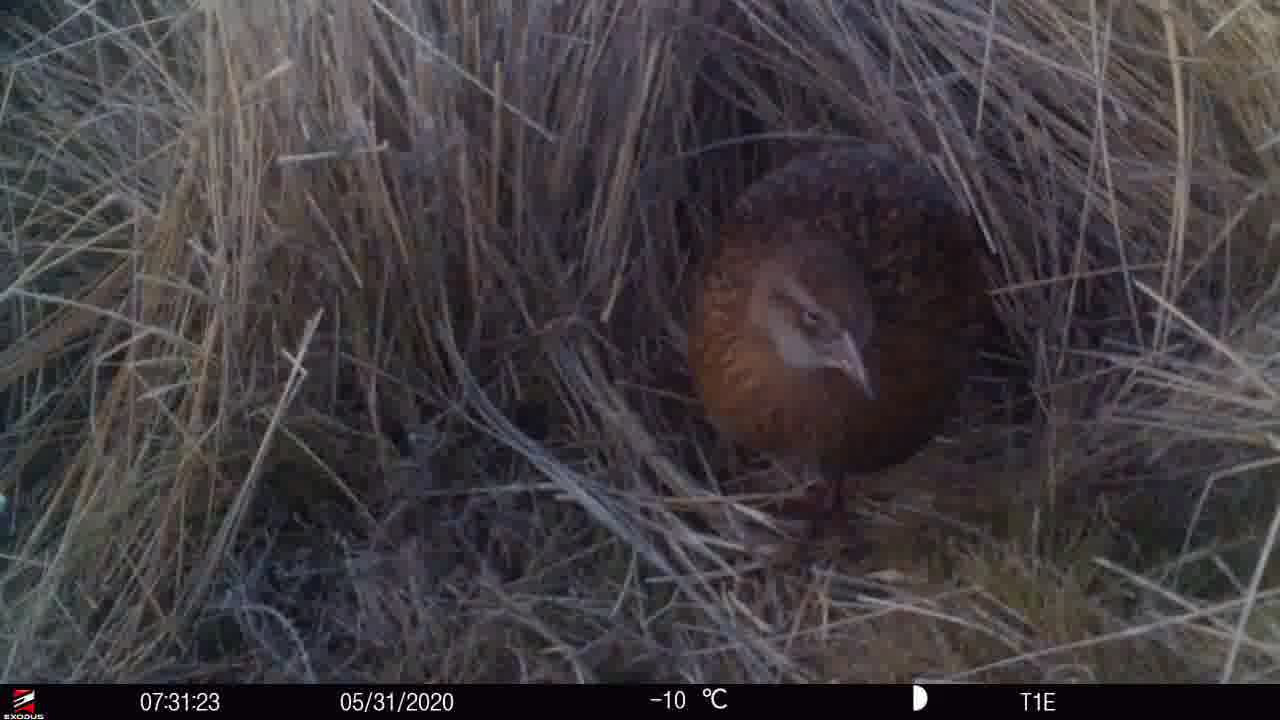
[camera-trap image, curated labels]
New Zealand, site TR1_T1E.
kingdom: Animalia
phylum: Chordata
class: Aves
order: Gruiformes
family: Rallidae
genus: Gallirallus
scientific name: Gallirallus australis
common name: weka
Weka (Gallirallus australis).